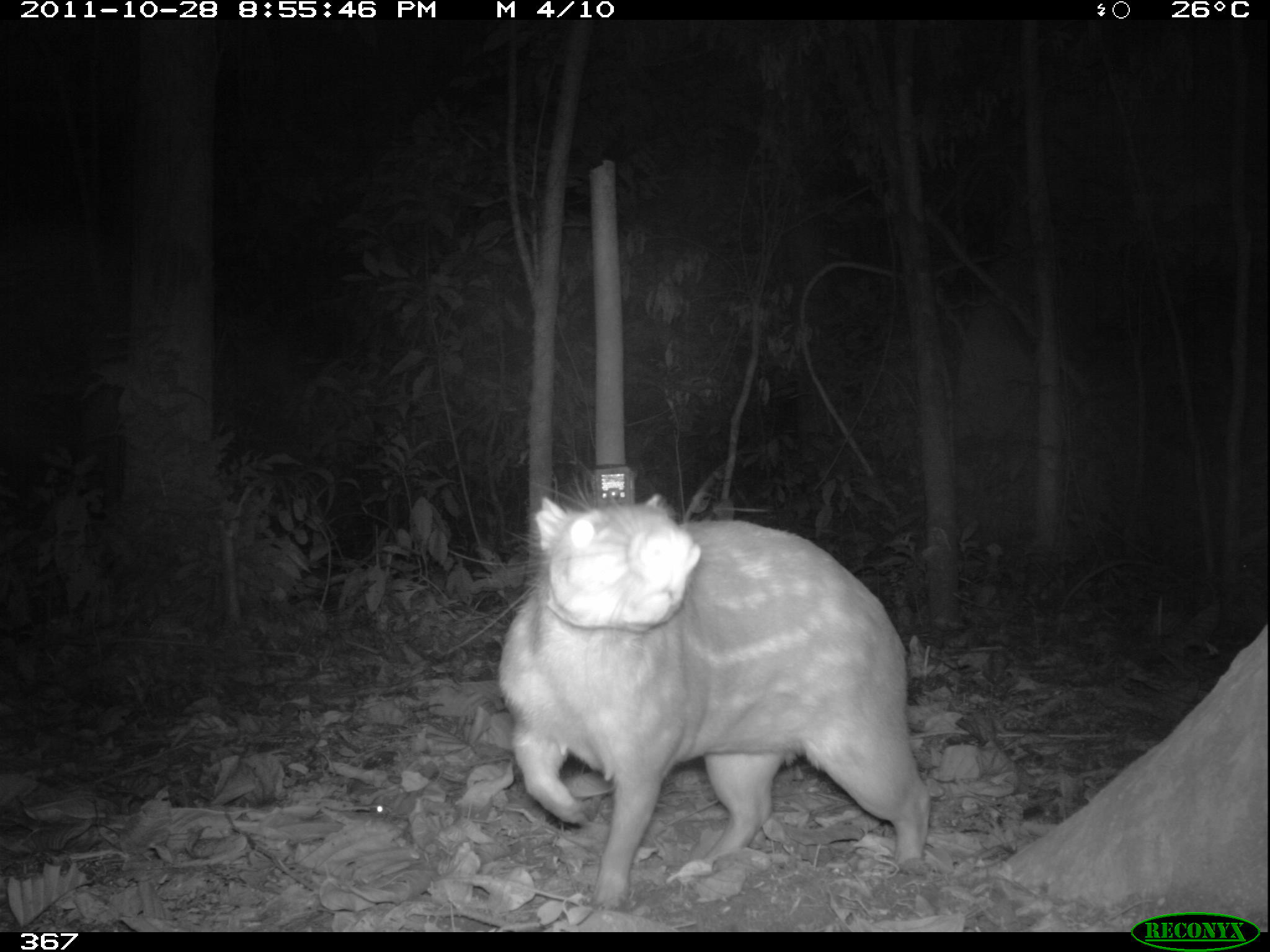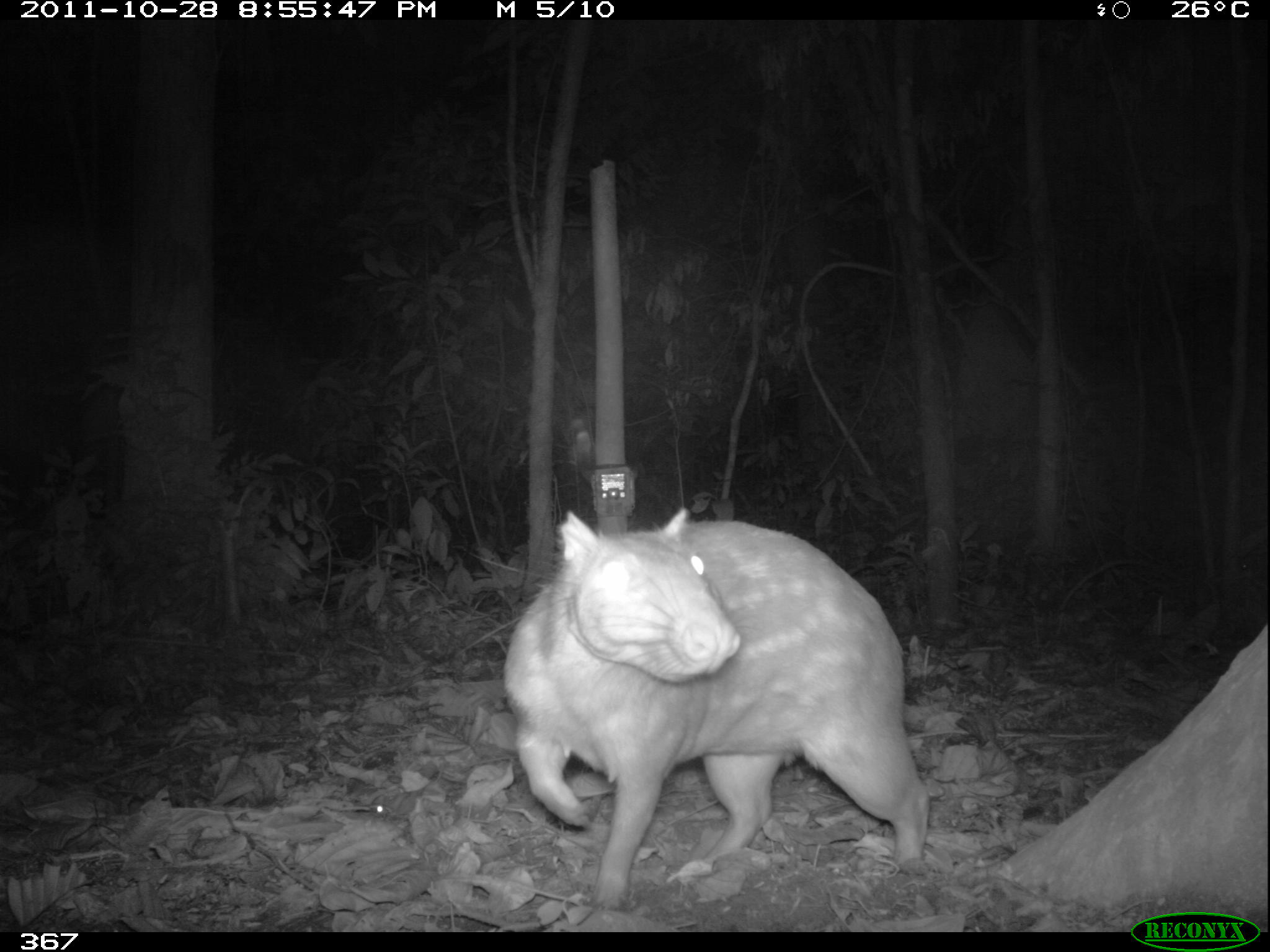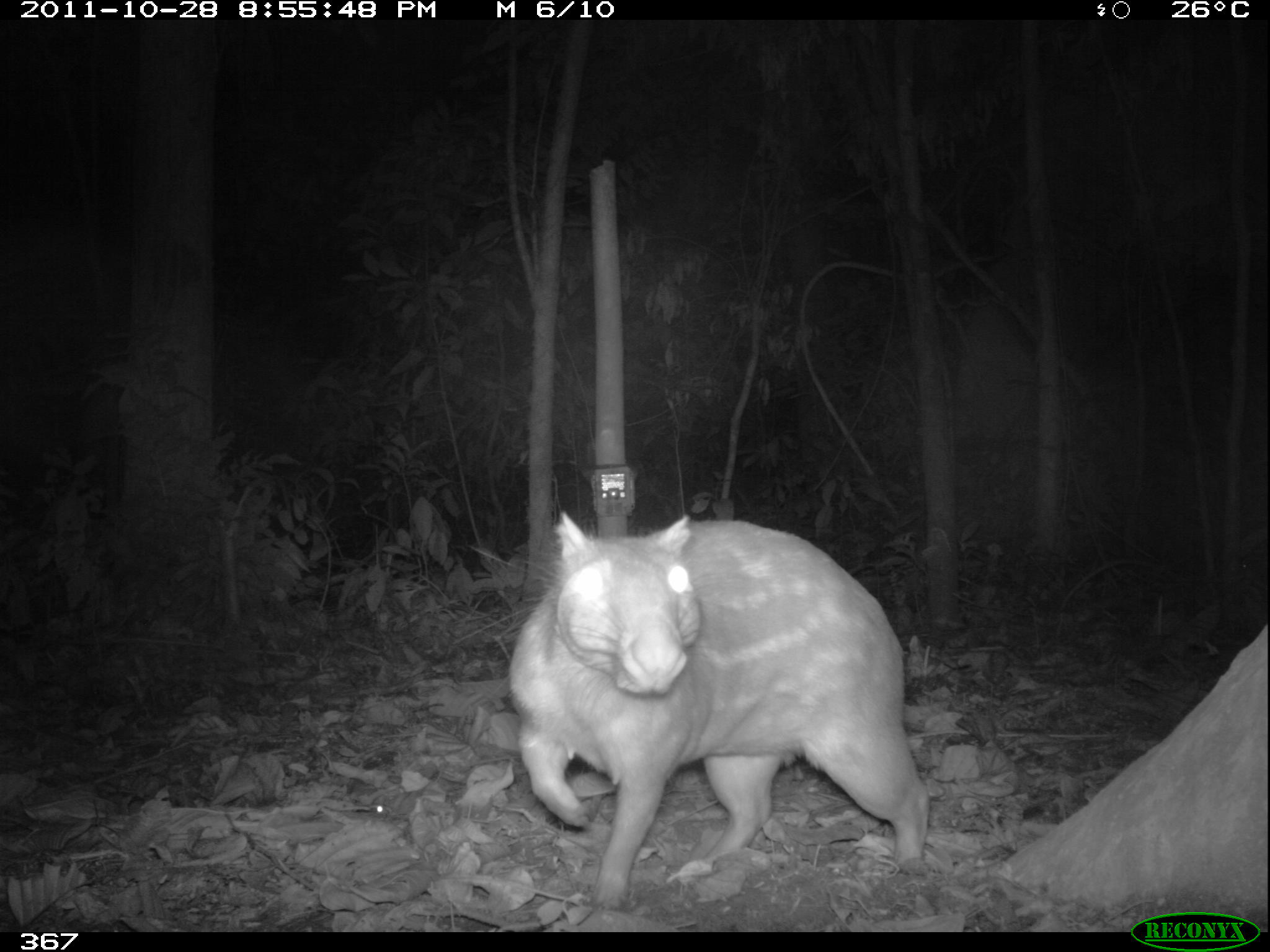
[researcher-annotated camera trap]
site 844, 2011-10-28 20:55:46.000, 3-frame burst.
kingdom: Animalia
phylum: Chordata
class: Mammalia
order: Rodentia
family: Cuniculidae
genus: Cuniculus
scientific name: Cuniculus paca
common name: spotted paca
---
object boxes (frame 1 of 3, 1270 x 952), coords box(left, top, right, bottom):
cuniculus paca: box(493, 489, 932, 910)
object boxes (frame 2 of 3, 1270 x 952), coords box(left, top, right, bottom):
cuniculus paca: box(496, 505, 932, 911)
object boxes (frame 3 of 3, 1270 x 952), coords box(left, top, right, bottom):
cuniculus paca: box(496, 505, 932, 911)